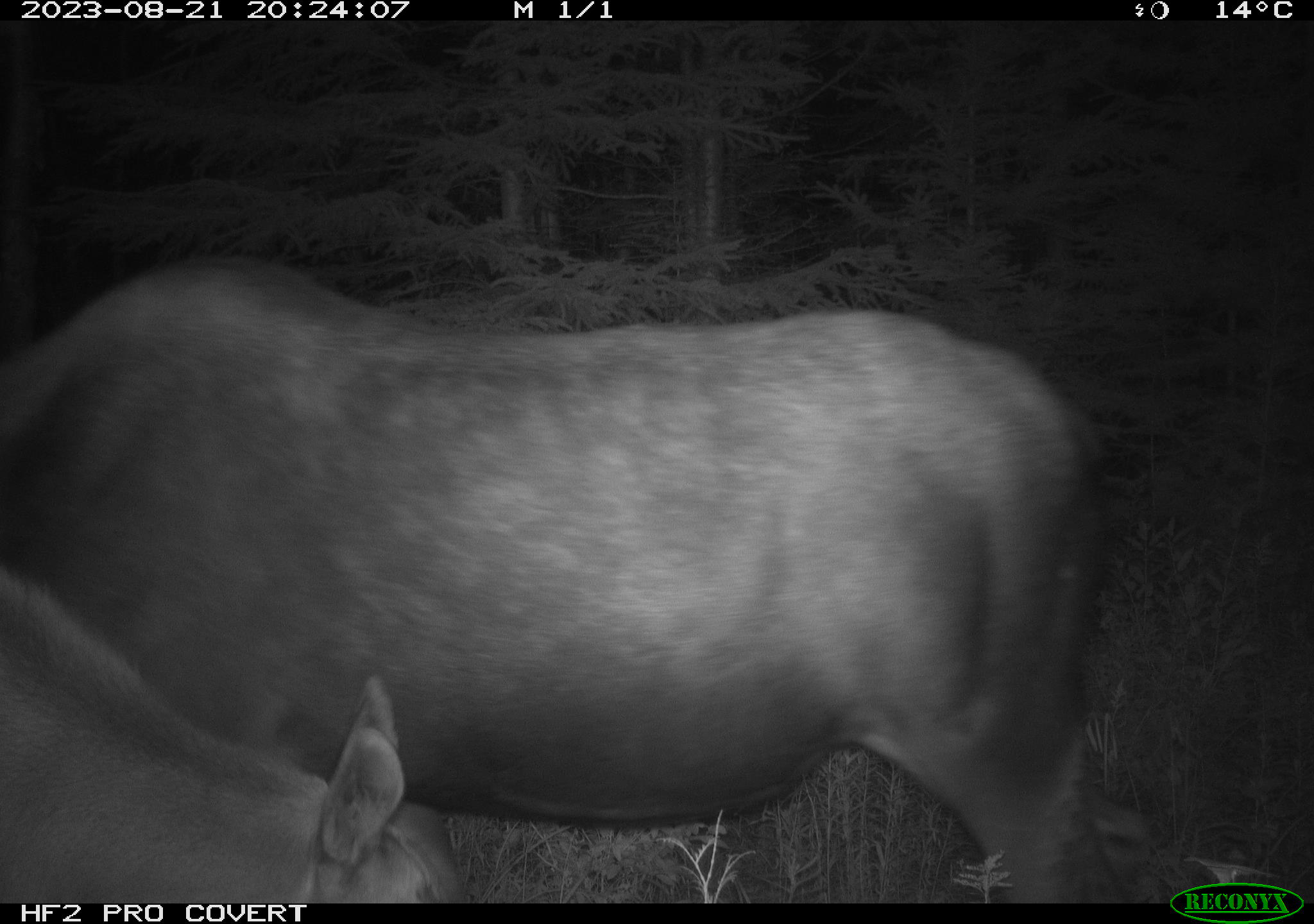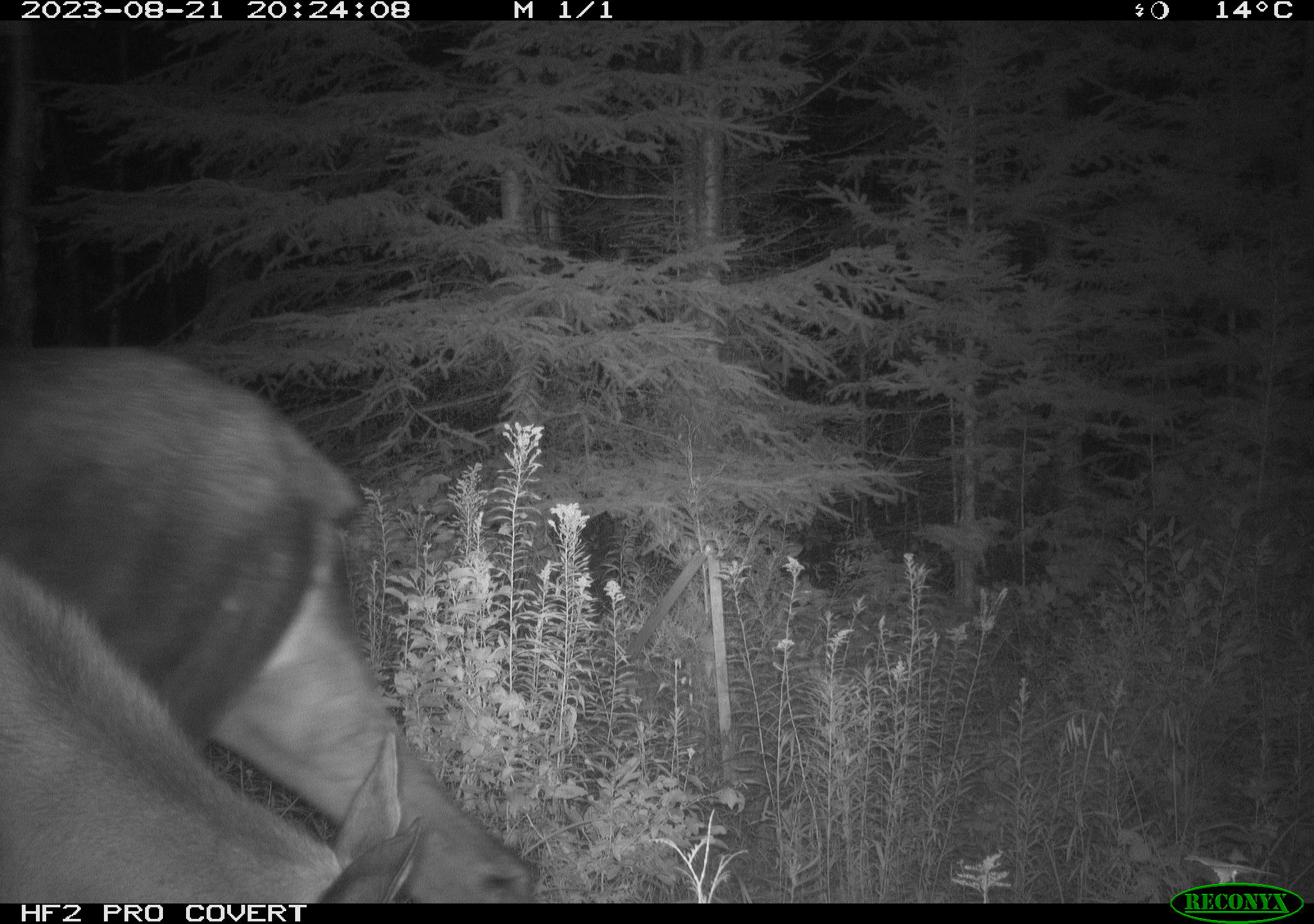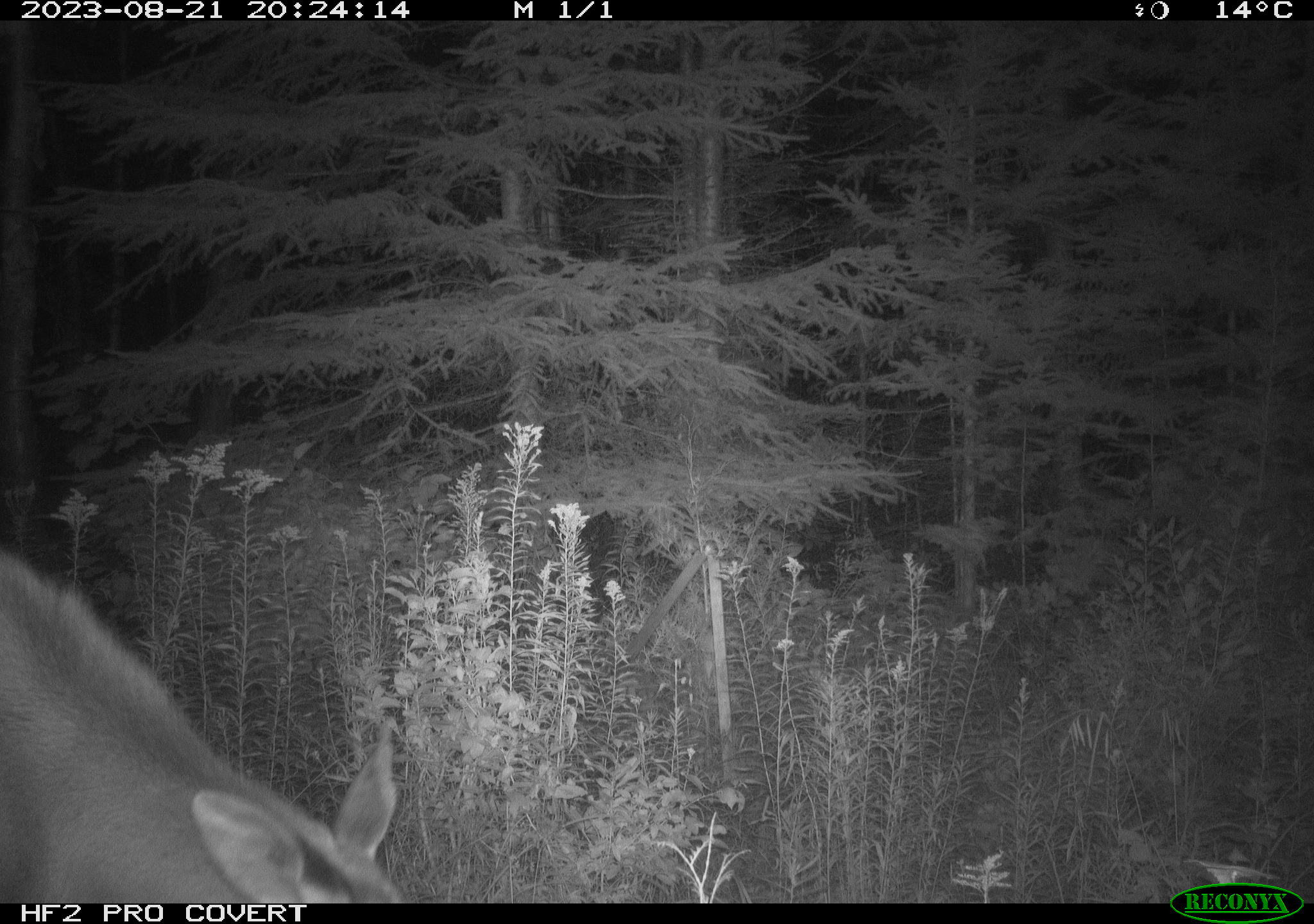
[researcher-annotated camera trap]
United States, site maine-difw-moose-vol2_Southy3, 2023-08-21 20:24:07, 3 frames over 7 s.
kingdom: Animalia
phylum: Chordata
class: Mammalia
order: Artiodactyla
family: Cervidae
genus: Alces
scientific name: Alces alces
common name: moose